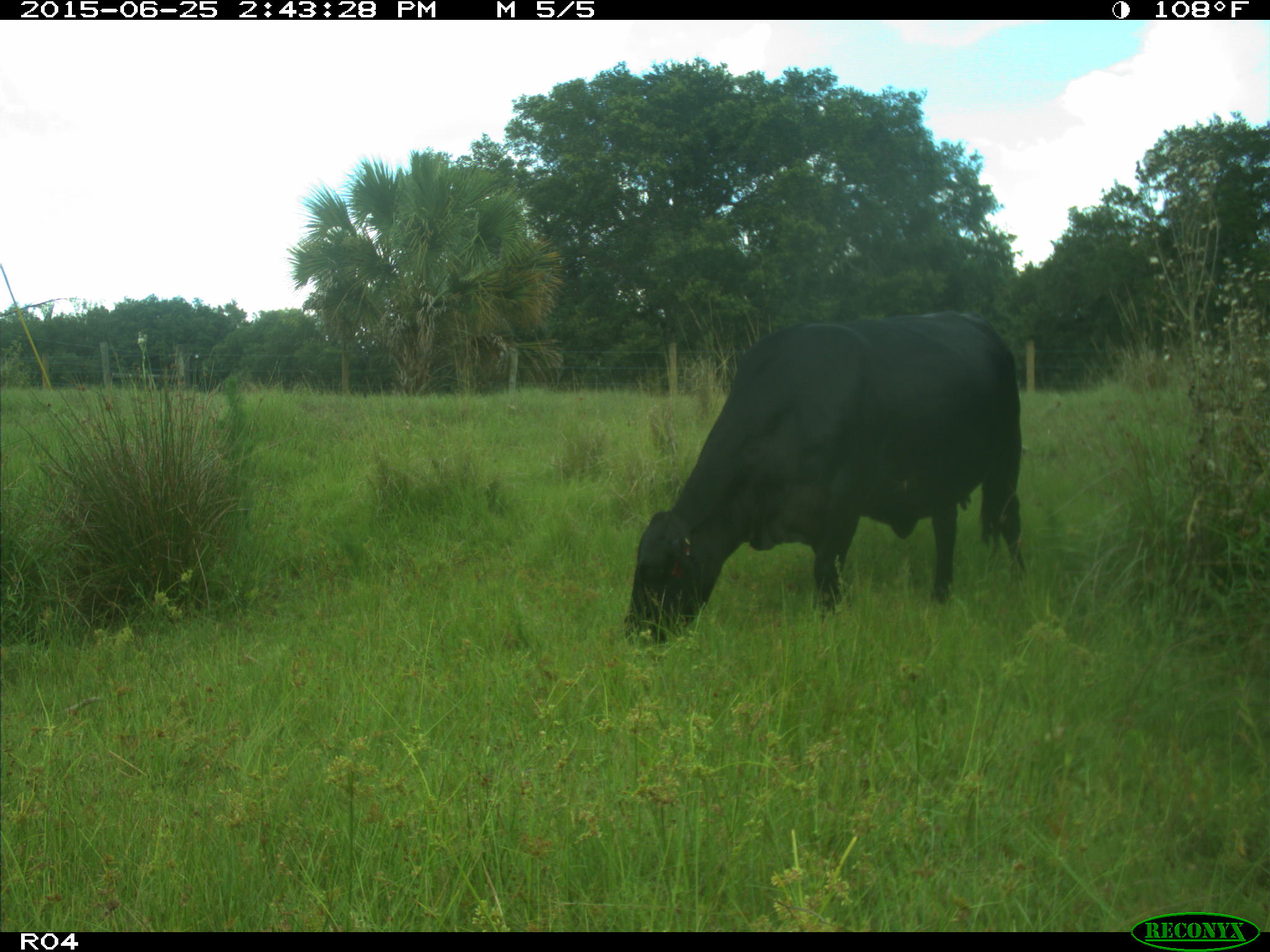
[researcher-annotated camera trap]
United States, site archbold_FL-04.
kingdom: Animalia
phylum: Chordata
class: Mammalia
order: Artiodactyla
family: Bovidae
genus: Bos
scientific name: Bos taurus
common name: domestic cow